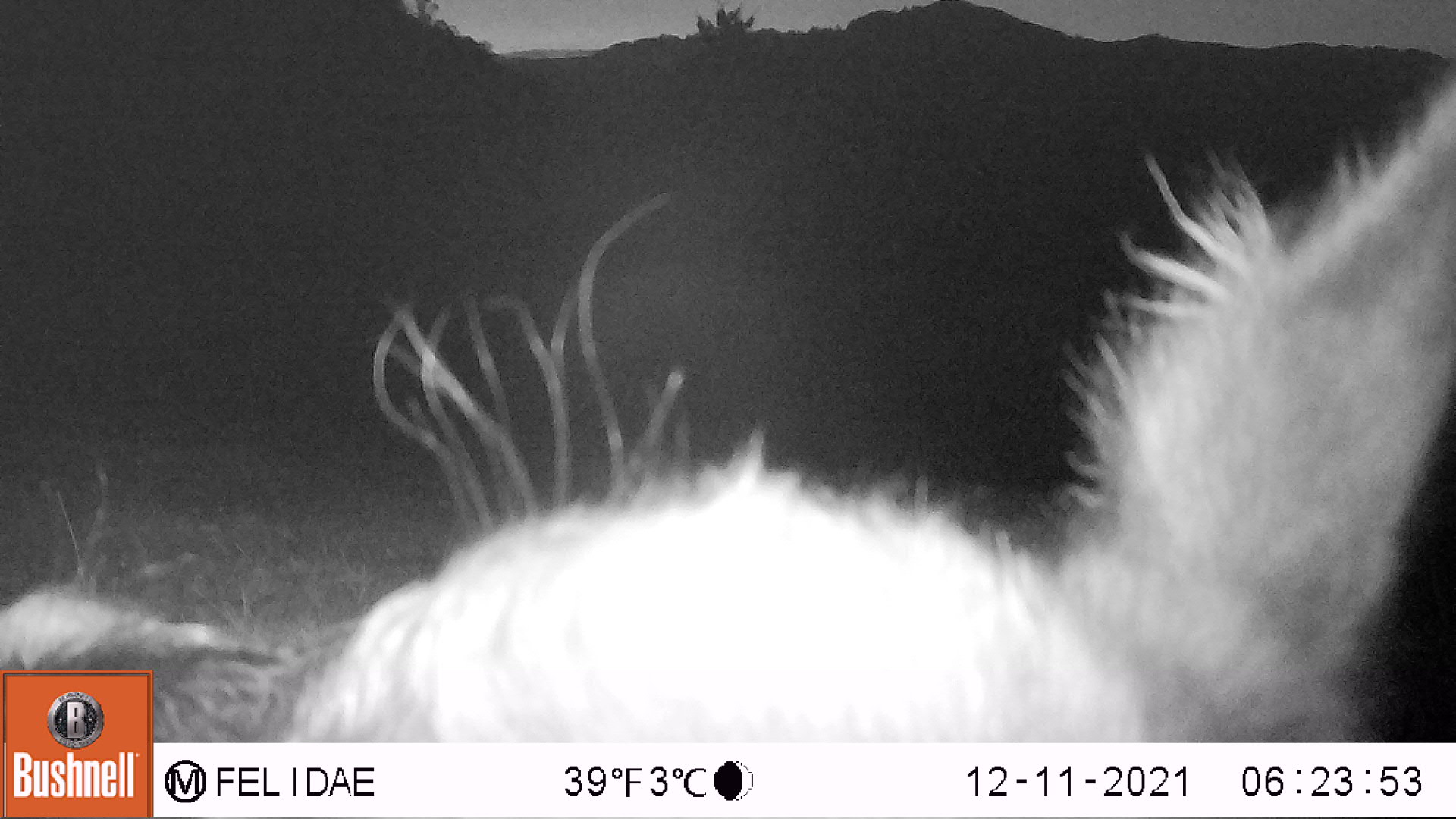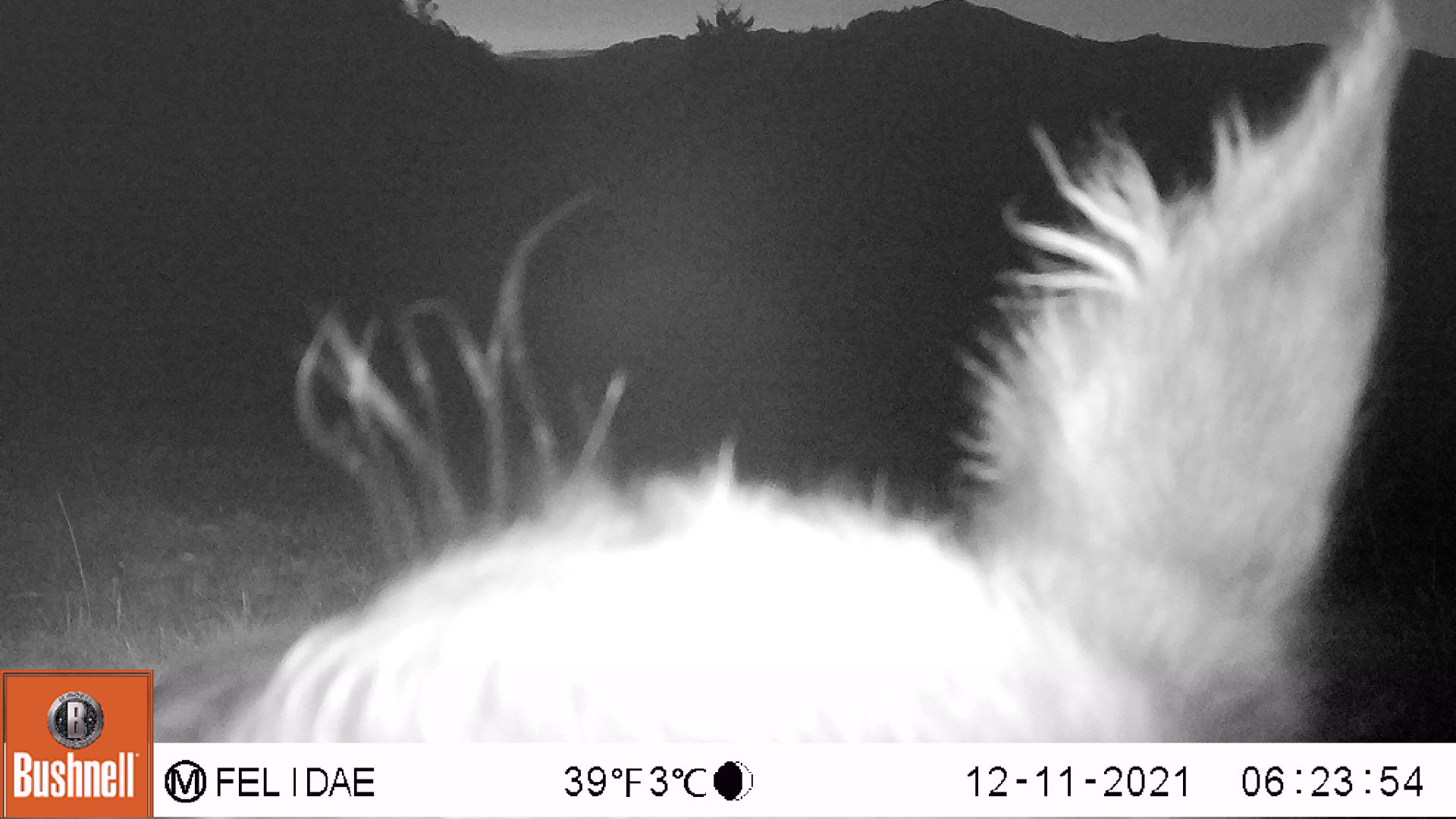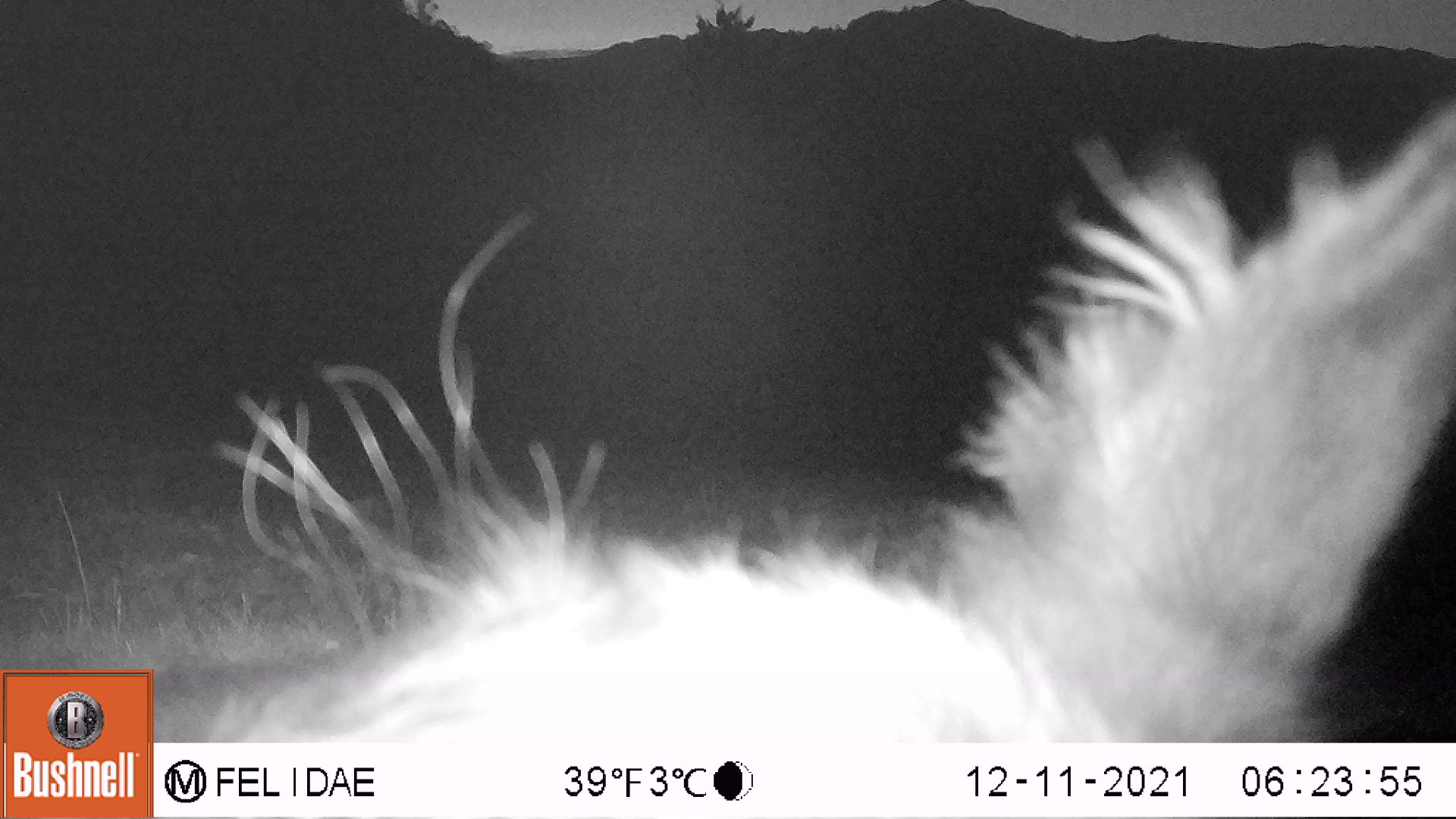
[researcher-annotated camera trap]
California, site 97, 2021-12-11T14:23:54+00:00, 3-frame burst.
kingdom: Animalia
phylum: Chordata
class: Mammalia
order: Artiodactyla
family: Bovidae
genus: Bos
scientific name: Bos taurus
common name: domestic cattle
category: cattle